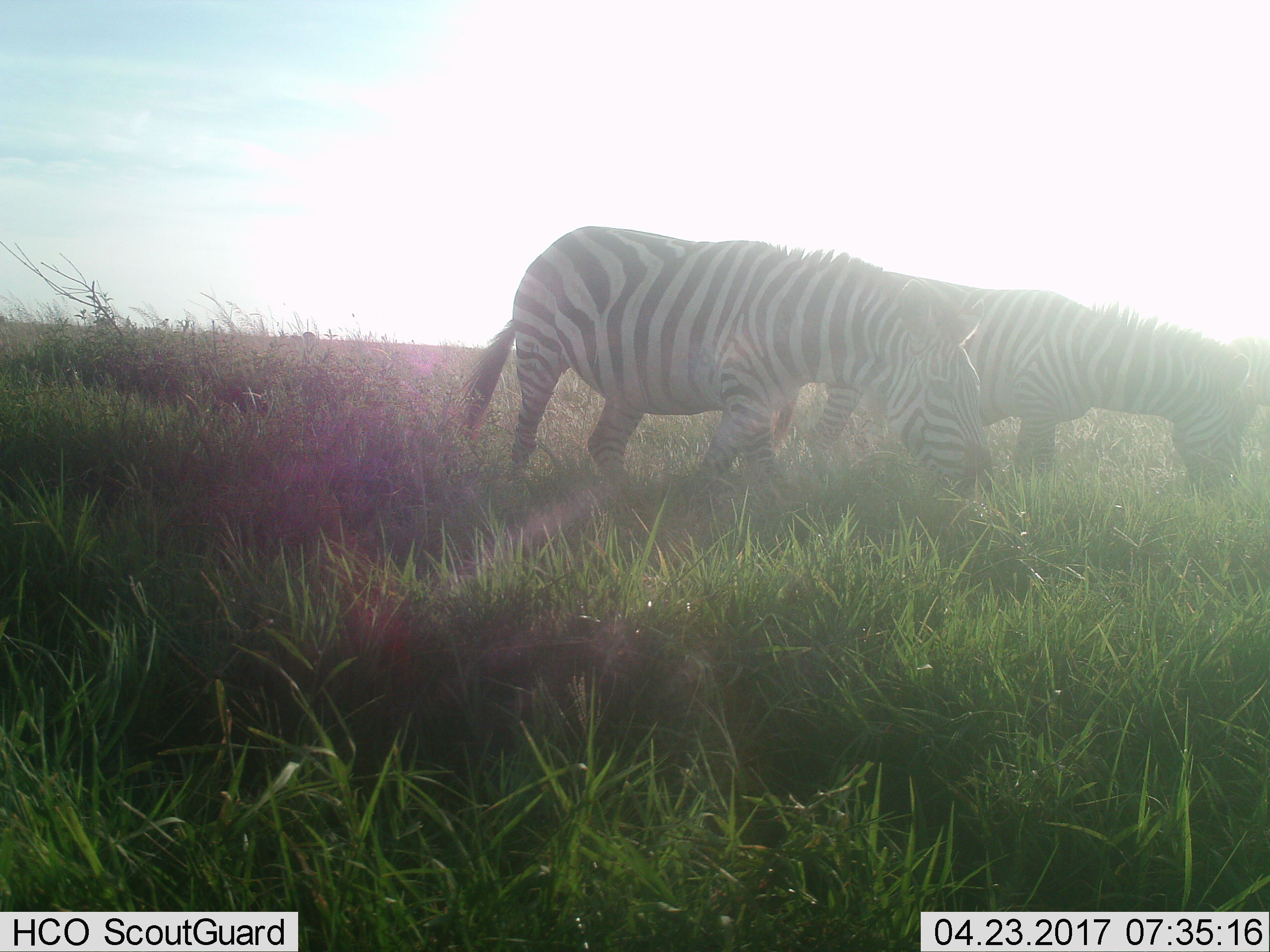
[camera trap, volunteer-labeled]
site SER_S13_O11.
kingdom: Animalia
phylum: Chordata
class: Mammalia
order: Perissodactyla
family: Equidae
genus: Equus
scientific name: Equus quagga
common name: plains zebra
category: zebraplains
Zebraplains (plains zebra) (Equus quagga), count 2. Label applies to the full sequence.